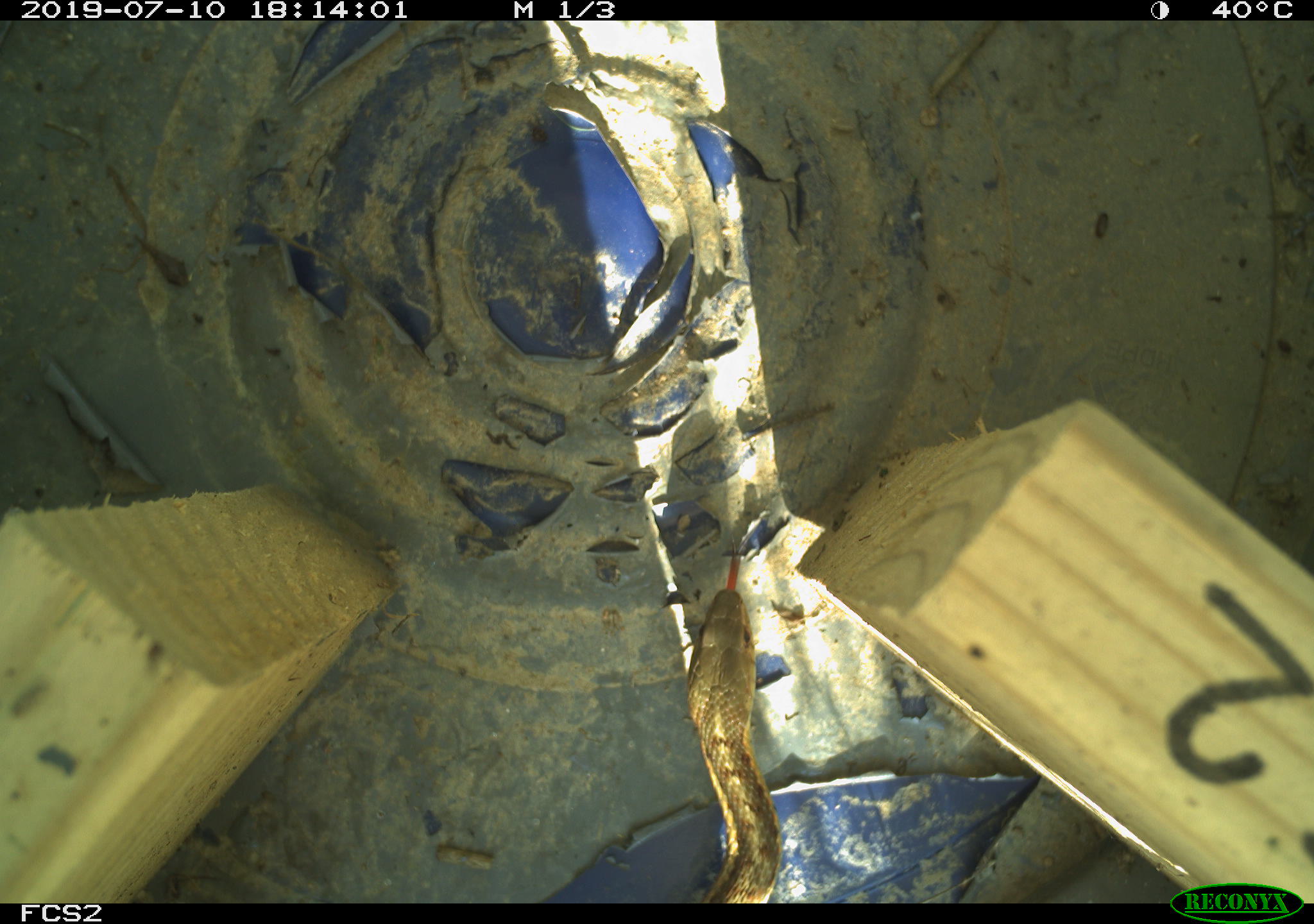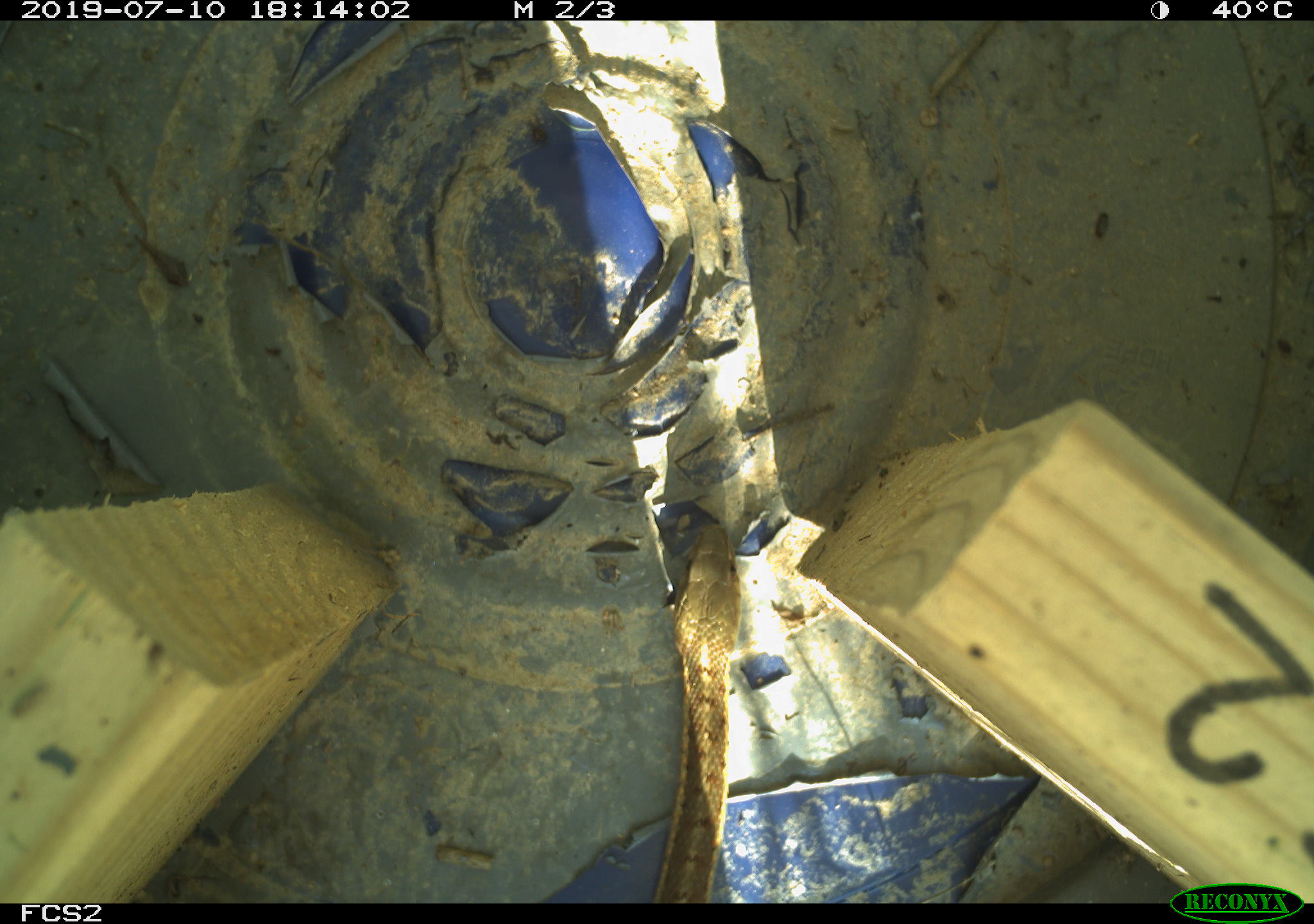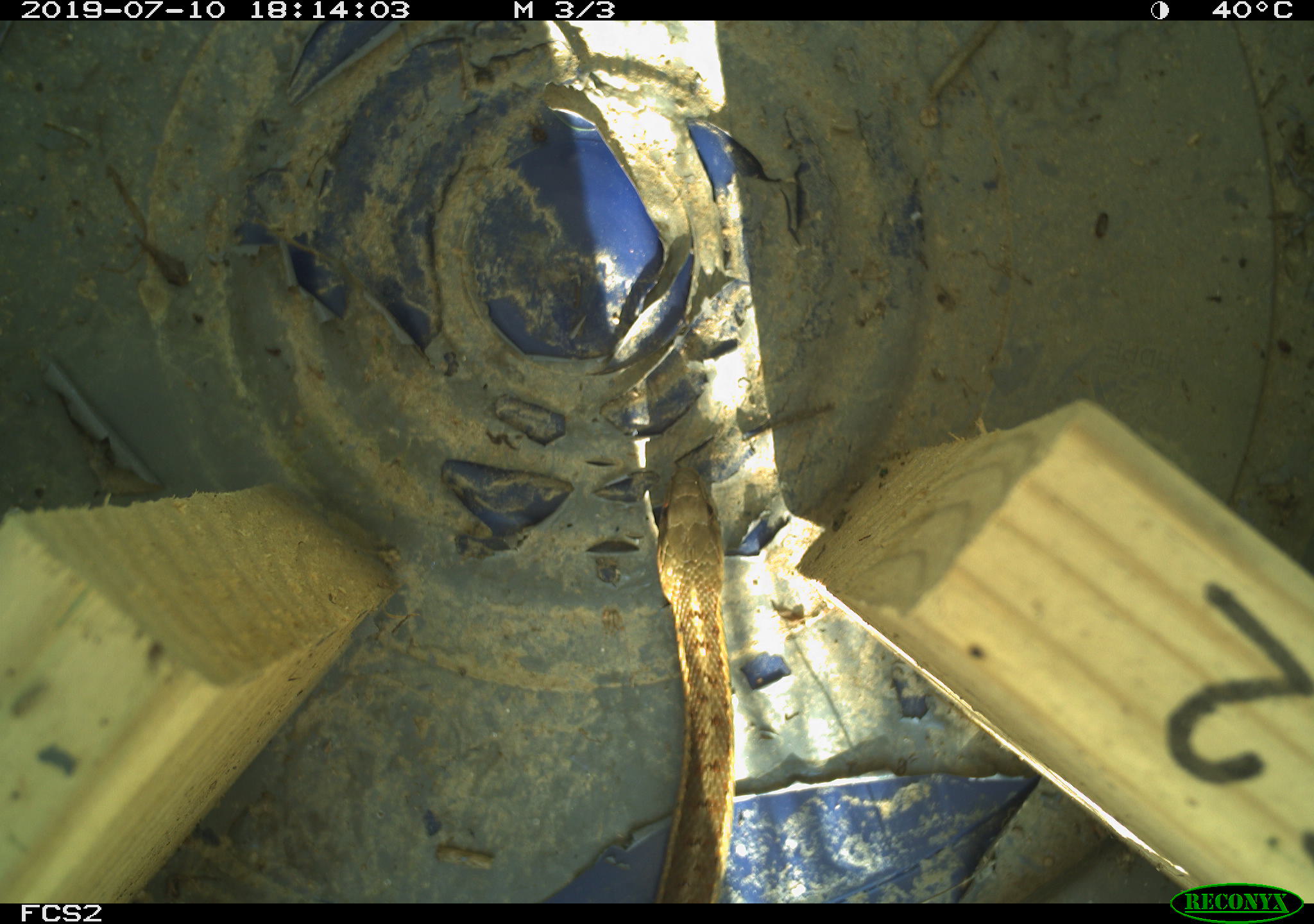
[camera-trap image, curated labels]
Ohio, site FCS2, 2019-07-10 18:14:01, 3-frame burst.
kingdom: Animalia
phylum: Chordata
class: Reptilia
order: Squamata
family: Colubridae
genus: Thamnophis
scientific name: Thamnophis sirtalis sirtalis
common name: eastern gartersnake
Eastern gartersnake (Thamnophis sirtalis sirtalis).